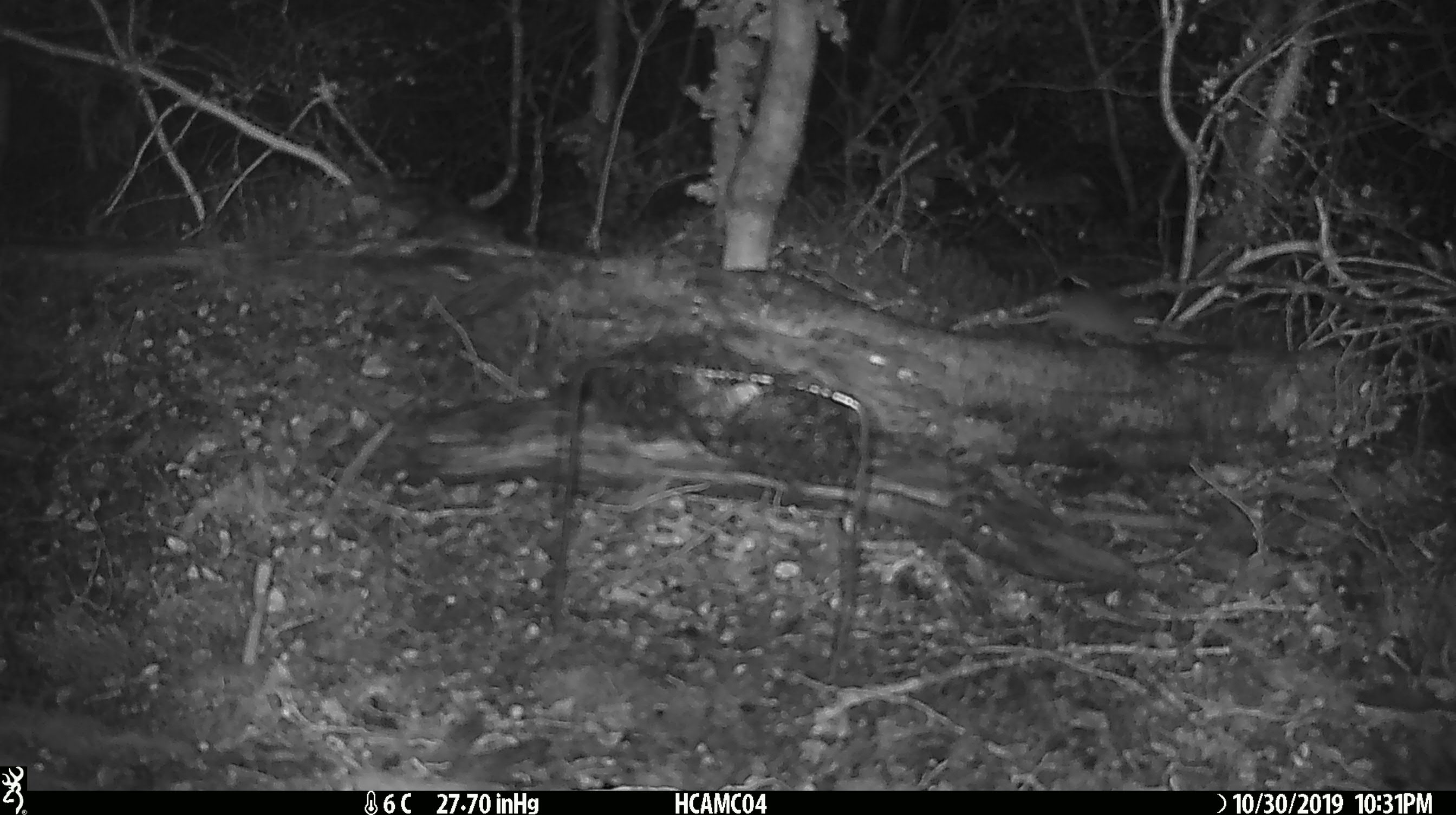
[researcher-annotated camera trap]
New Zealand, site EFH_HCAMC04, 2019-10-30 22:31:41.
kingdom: Animalia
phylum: Chordata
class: Mammalia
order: Rodentia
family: Muridae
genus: Mus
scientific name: Mus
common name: mouse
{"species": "mouse (Mus)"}